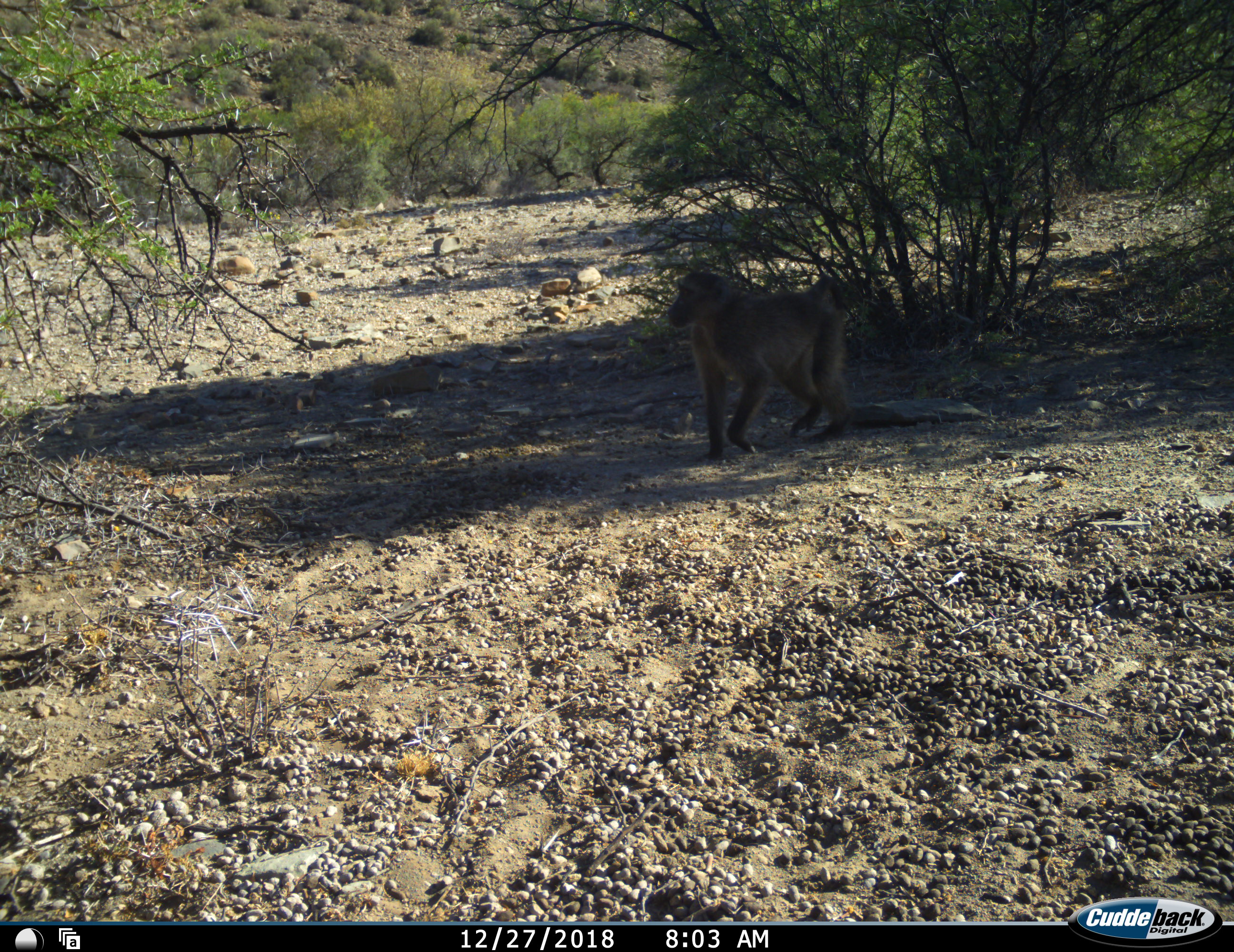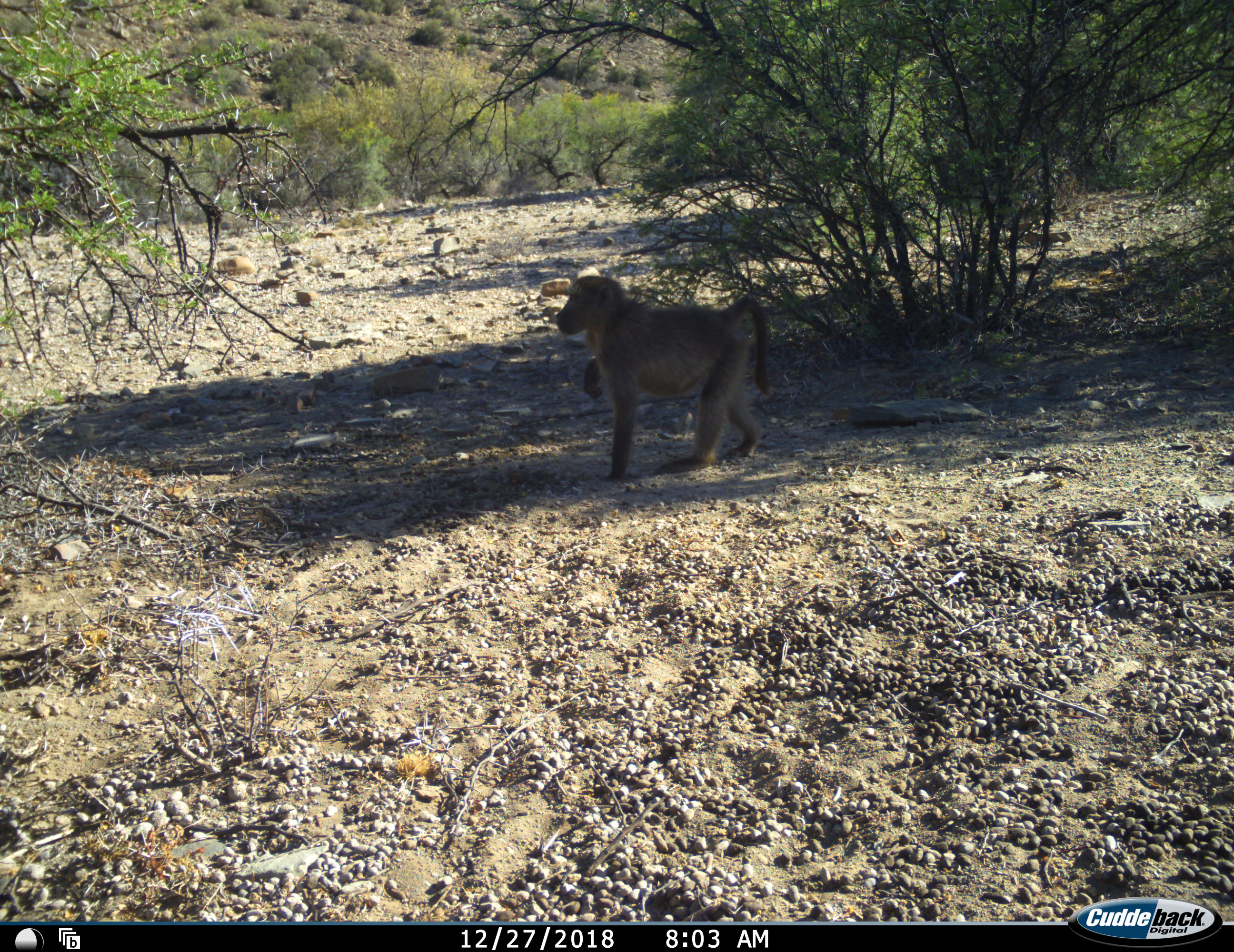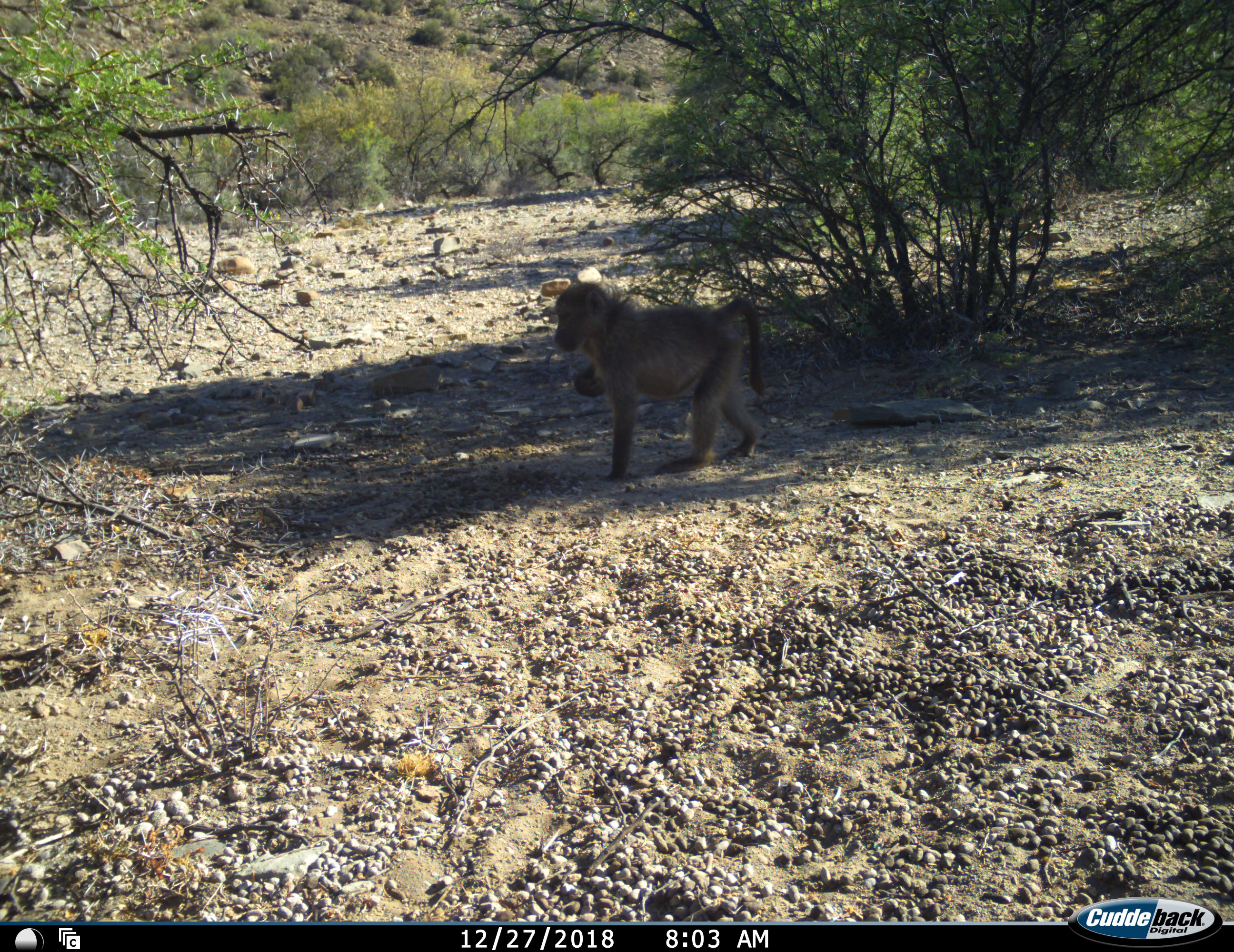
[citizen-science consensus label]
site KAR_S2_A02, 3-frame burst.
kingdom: Animalia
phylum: Chordata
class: Mammalia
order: Primates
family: Cercopithecidae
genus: Papio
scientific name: Papio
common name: baboon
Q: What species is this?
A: Baboon (Papio).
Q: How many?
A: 1.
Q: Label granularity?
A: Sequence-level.